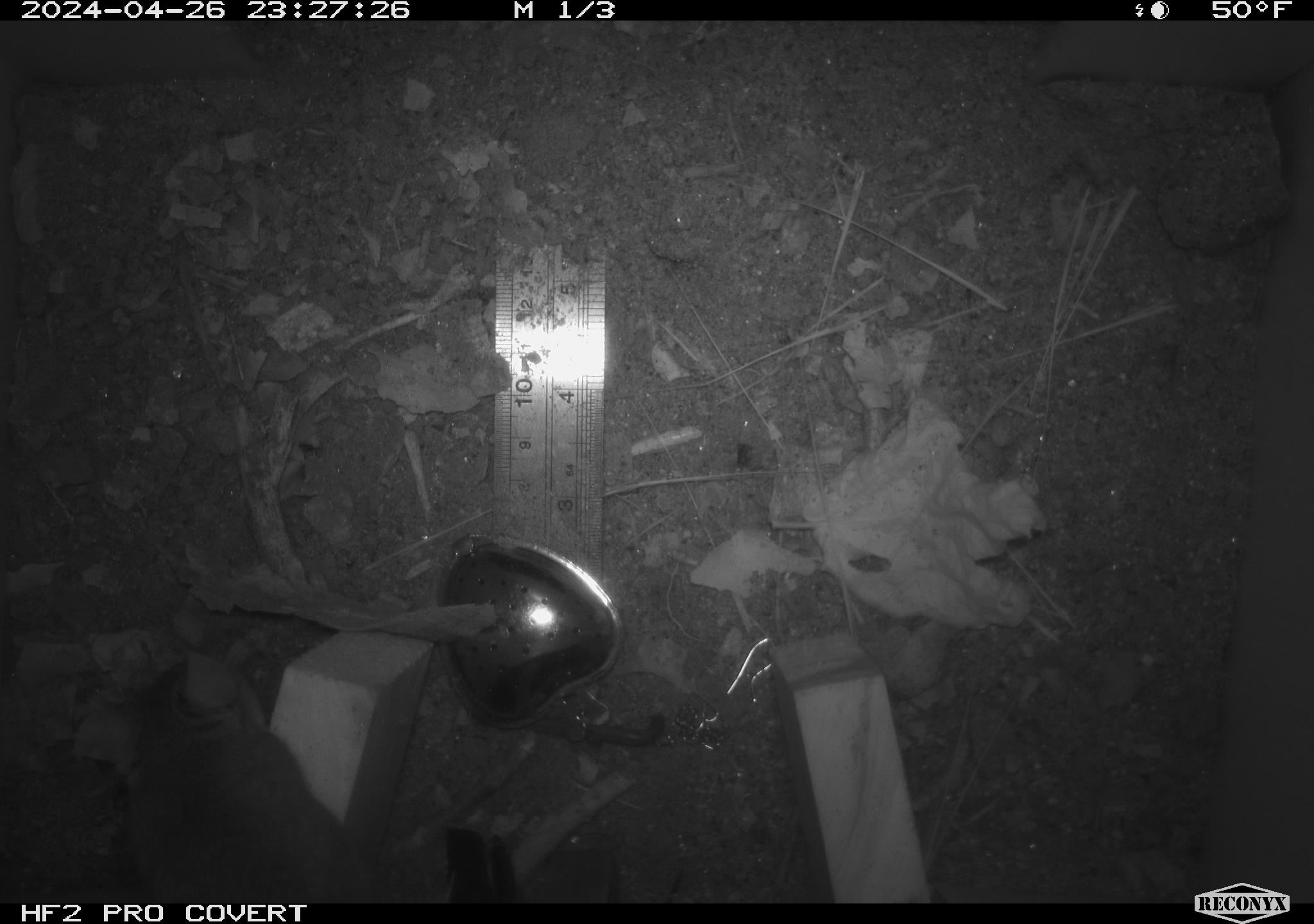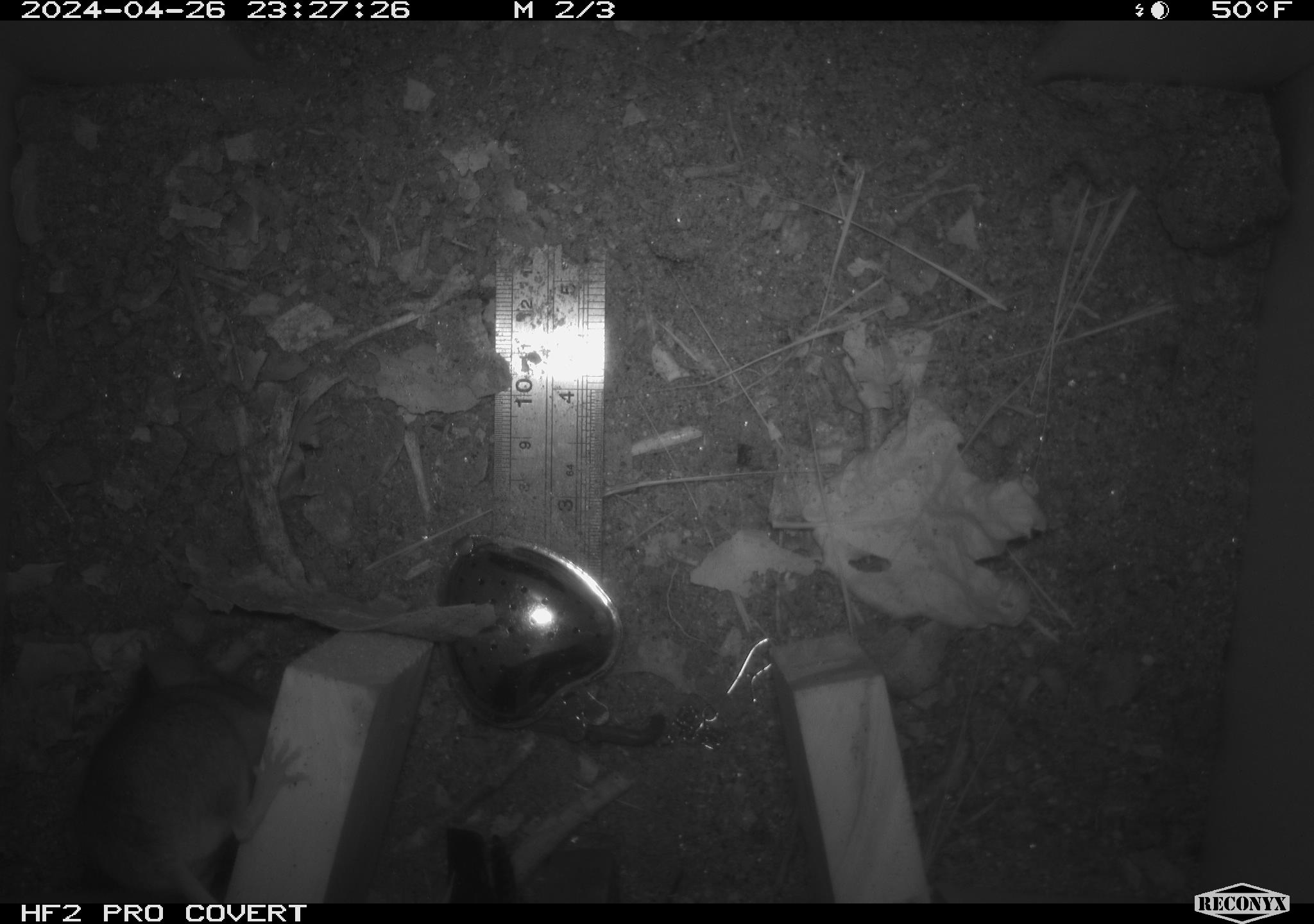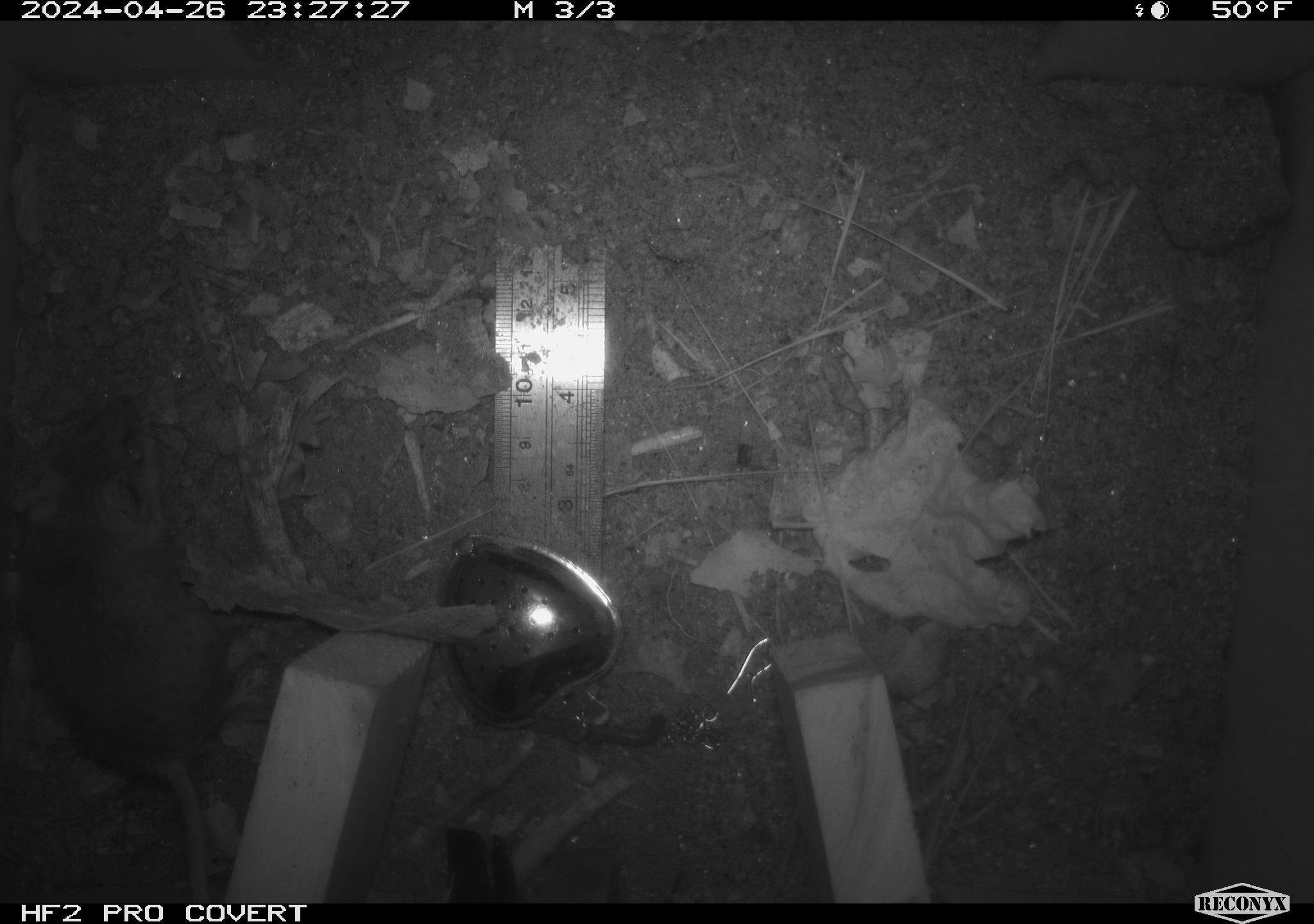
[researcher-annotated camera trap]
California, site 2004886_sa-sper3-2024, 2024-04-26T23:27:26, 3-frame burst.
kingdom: Animalia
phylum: Chordata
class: Mammalia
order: Rodentia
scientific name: Rodentia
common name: mouse species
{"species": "mouse species (Rodentia)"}